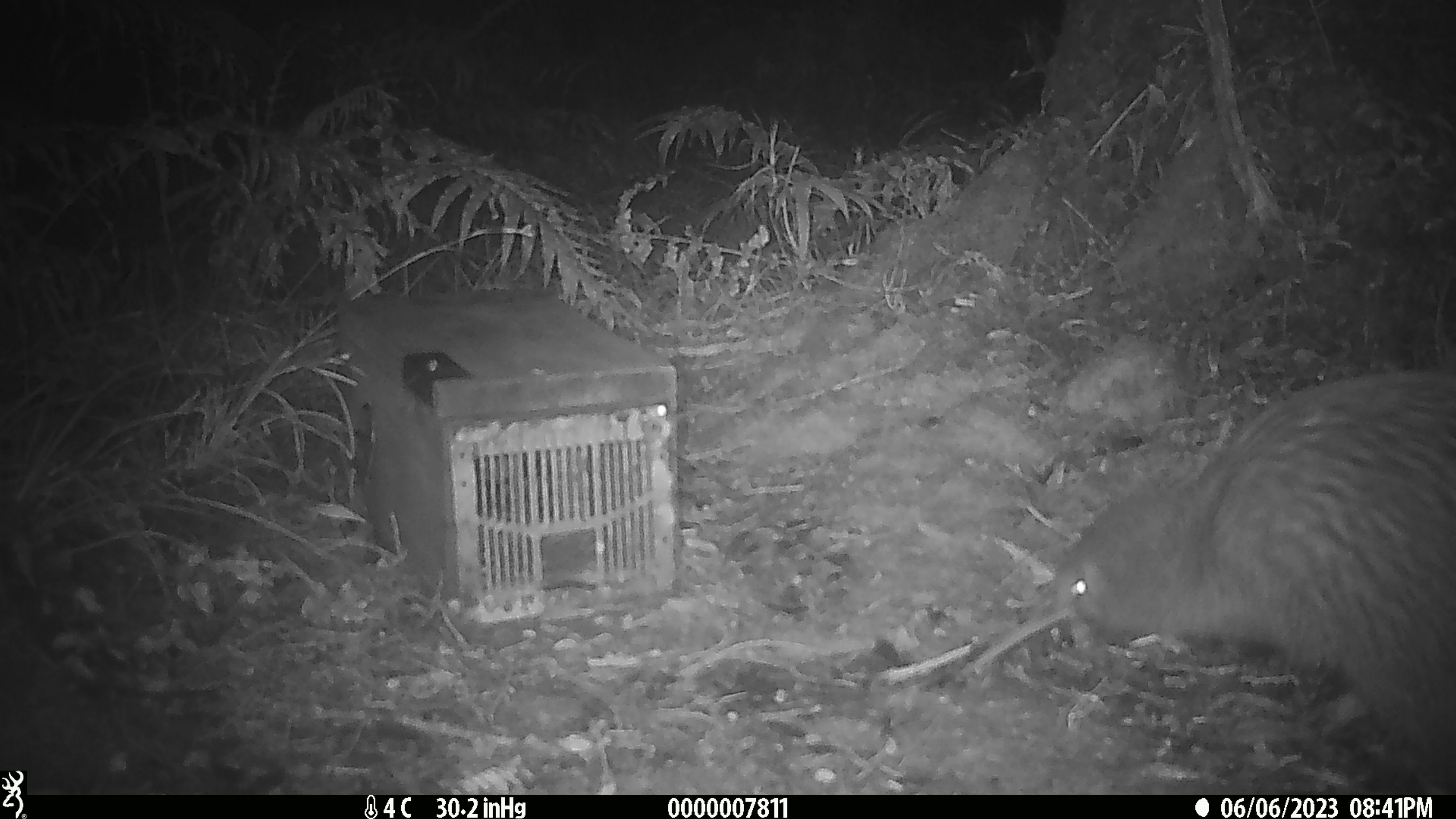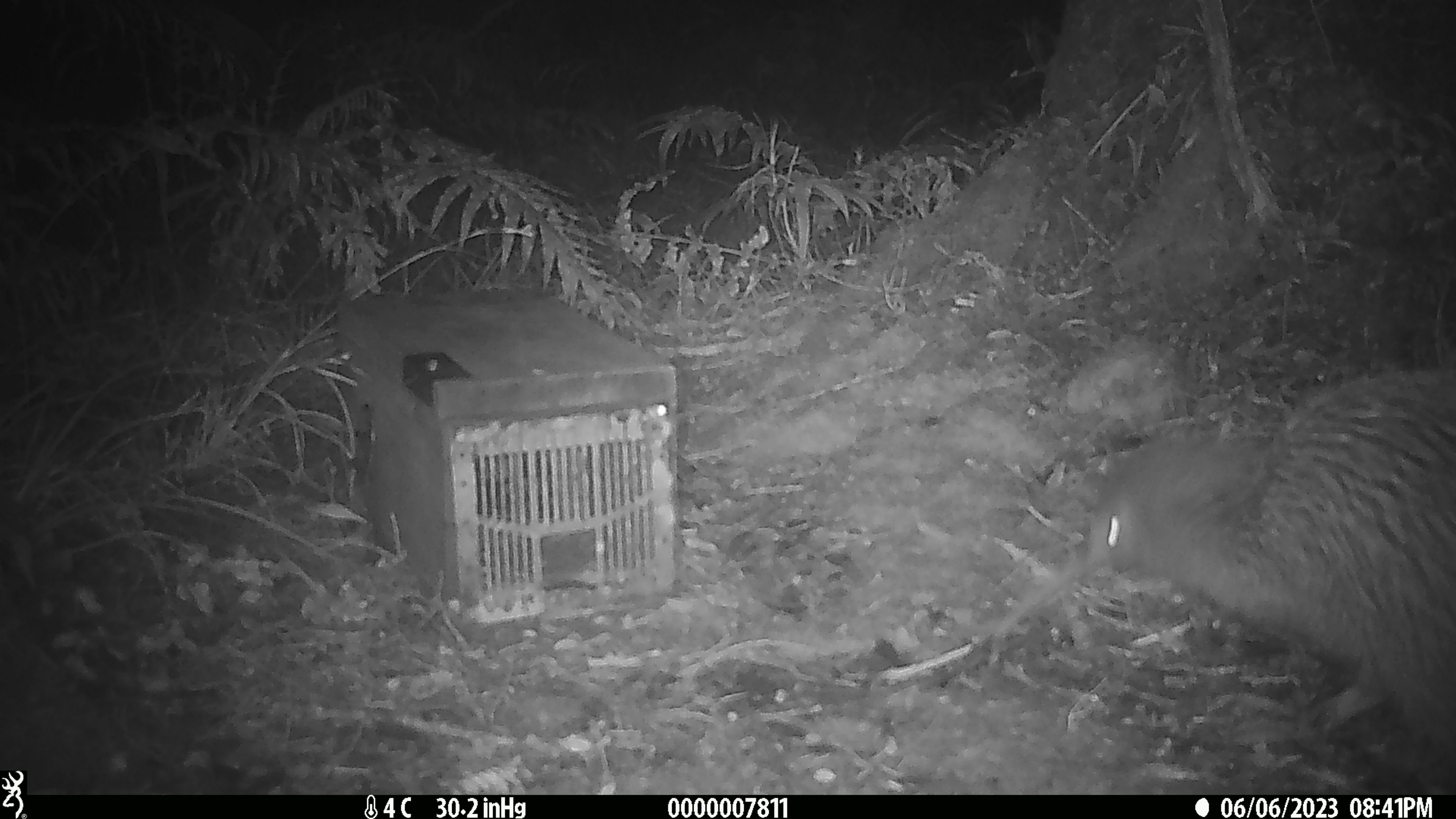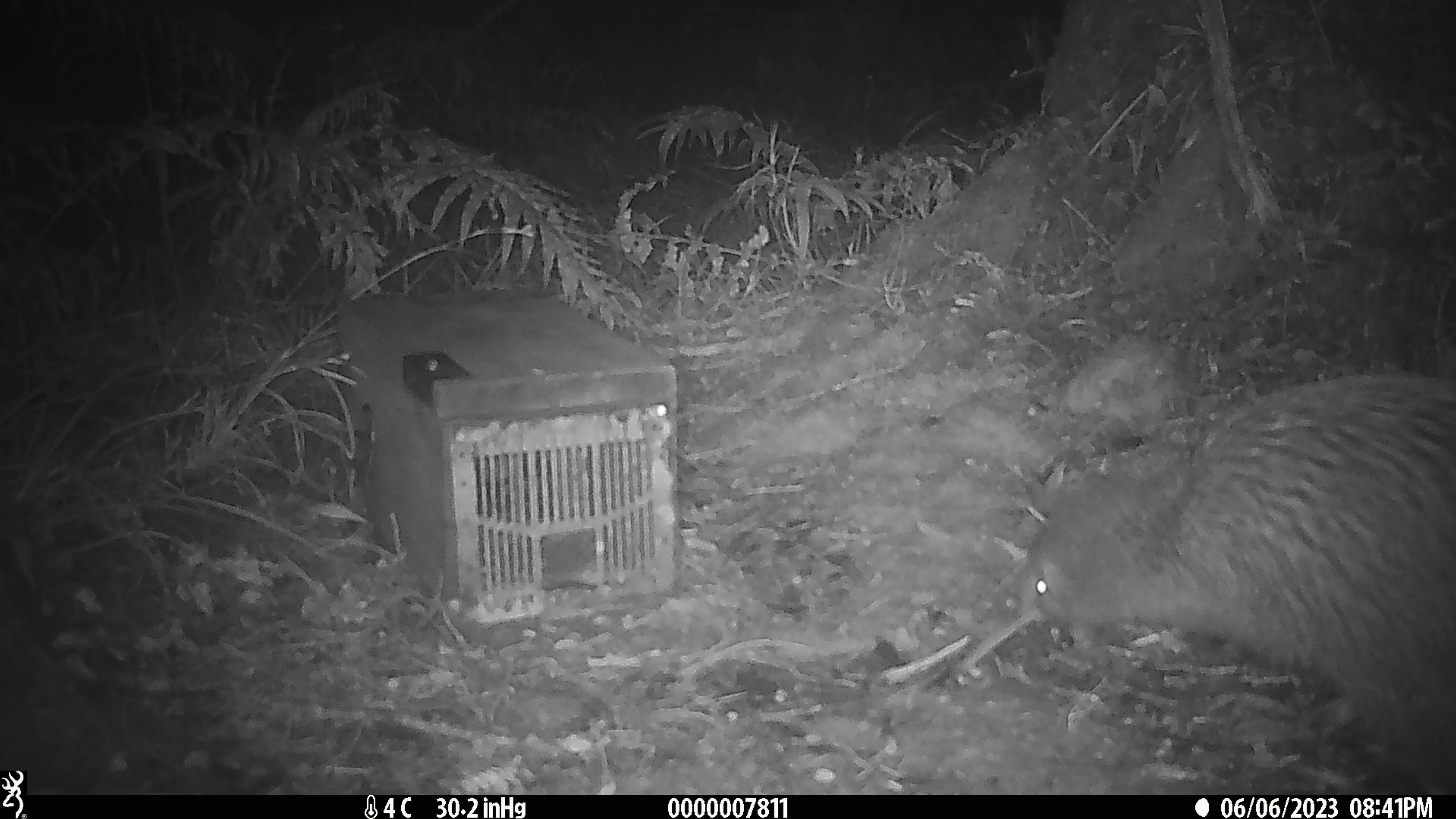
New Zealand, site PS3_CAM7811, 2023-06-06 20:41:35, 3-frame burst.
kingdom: Animalia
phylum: Chordata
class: Aves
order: Apterygiformes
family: Apterygidae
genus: Apteryx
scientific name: Apteryx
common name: kiwi